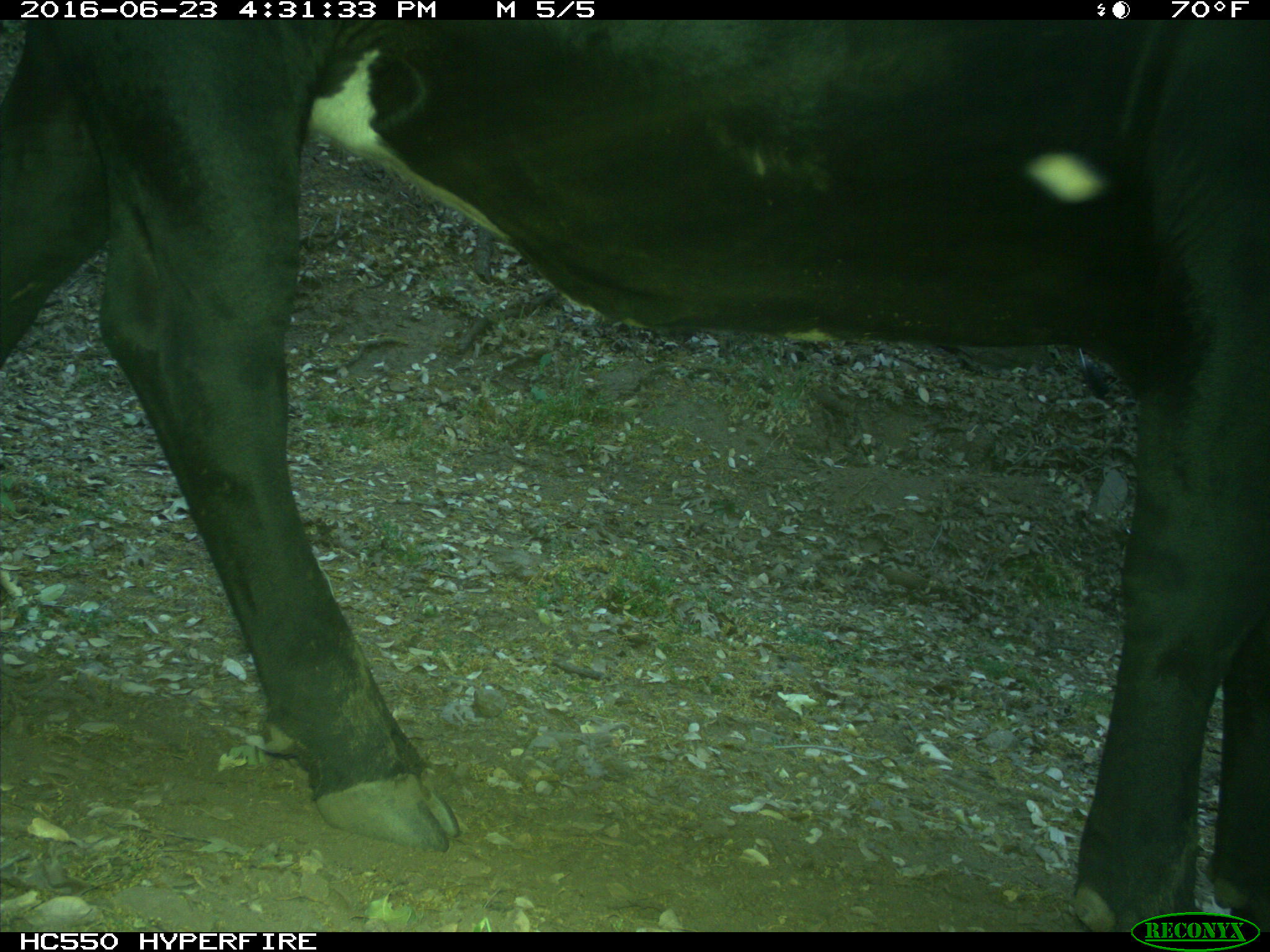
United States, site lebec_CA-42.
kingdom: Animalia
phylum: Chordata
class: Mammalia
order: Artiodactyla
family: Bovidae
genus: Bos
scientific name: Bos taurus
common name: domestic cow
Bos taurus (domestic cow).